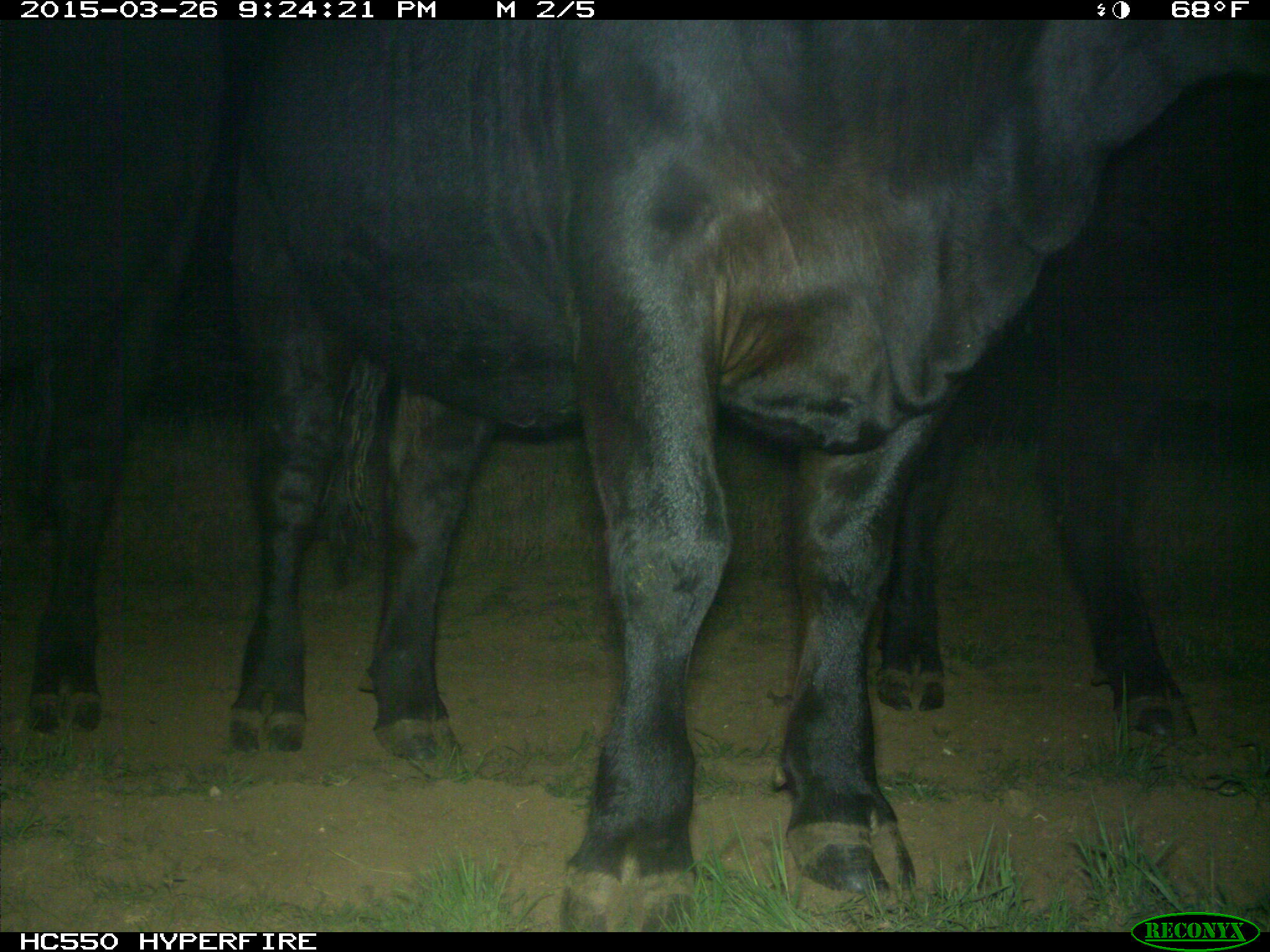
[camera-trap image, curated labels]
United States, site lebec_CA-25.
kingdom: Animalia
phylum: Chordata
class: Mammalia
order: Artiodactyla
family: Bovidae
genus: Bos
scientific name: Bos taurus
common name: domestic cow